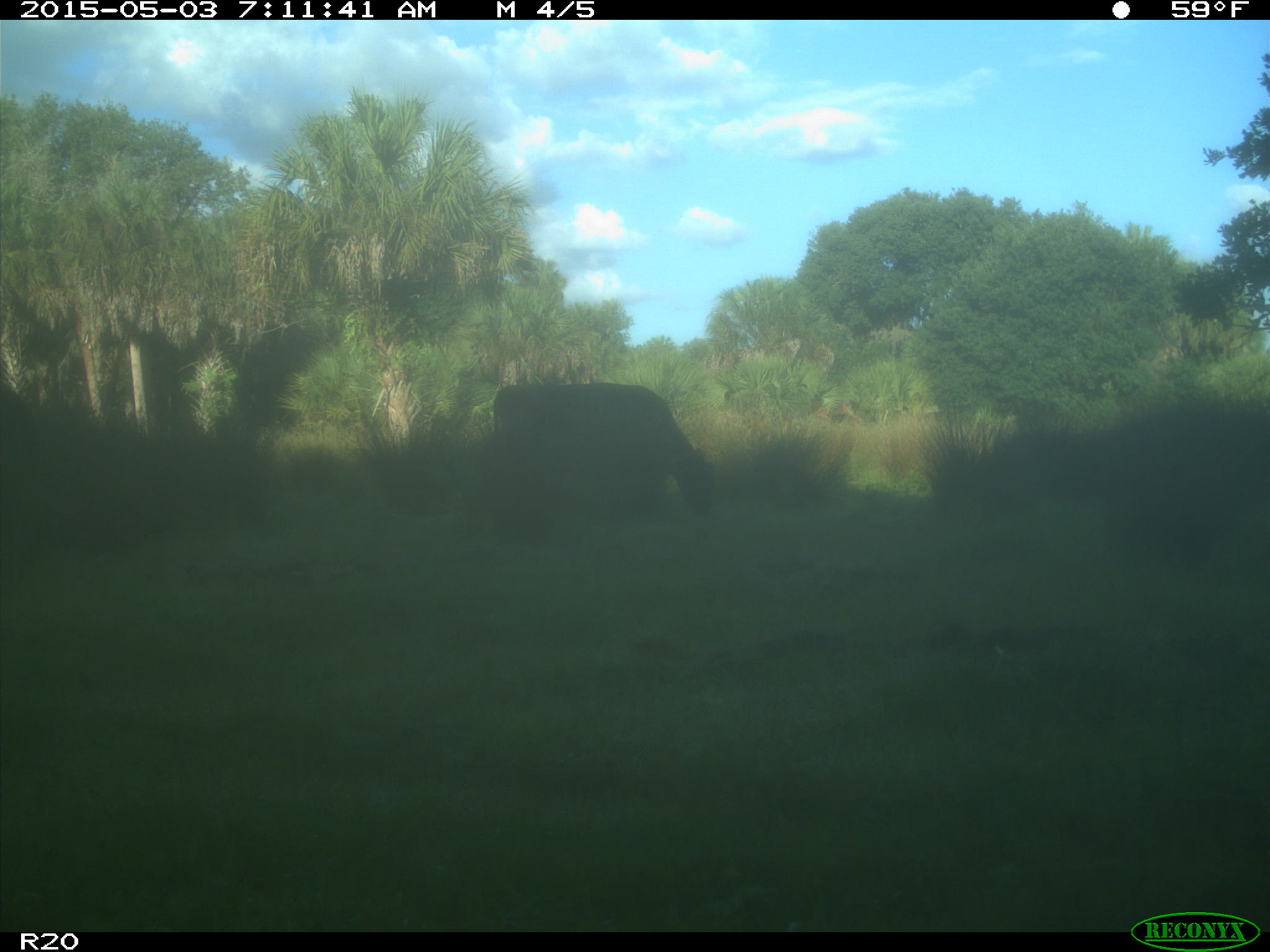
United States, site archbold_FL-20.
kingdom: Animalia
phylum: Chordata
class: Mammalia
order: Artiodactyla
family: Bovidae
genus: Bos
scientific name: Bos taurus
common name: domestic cow